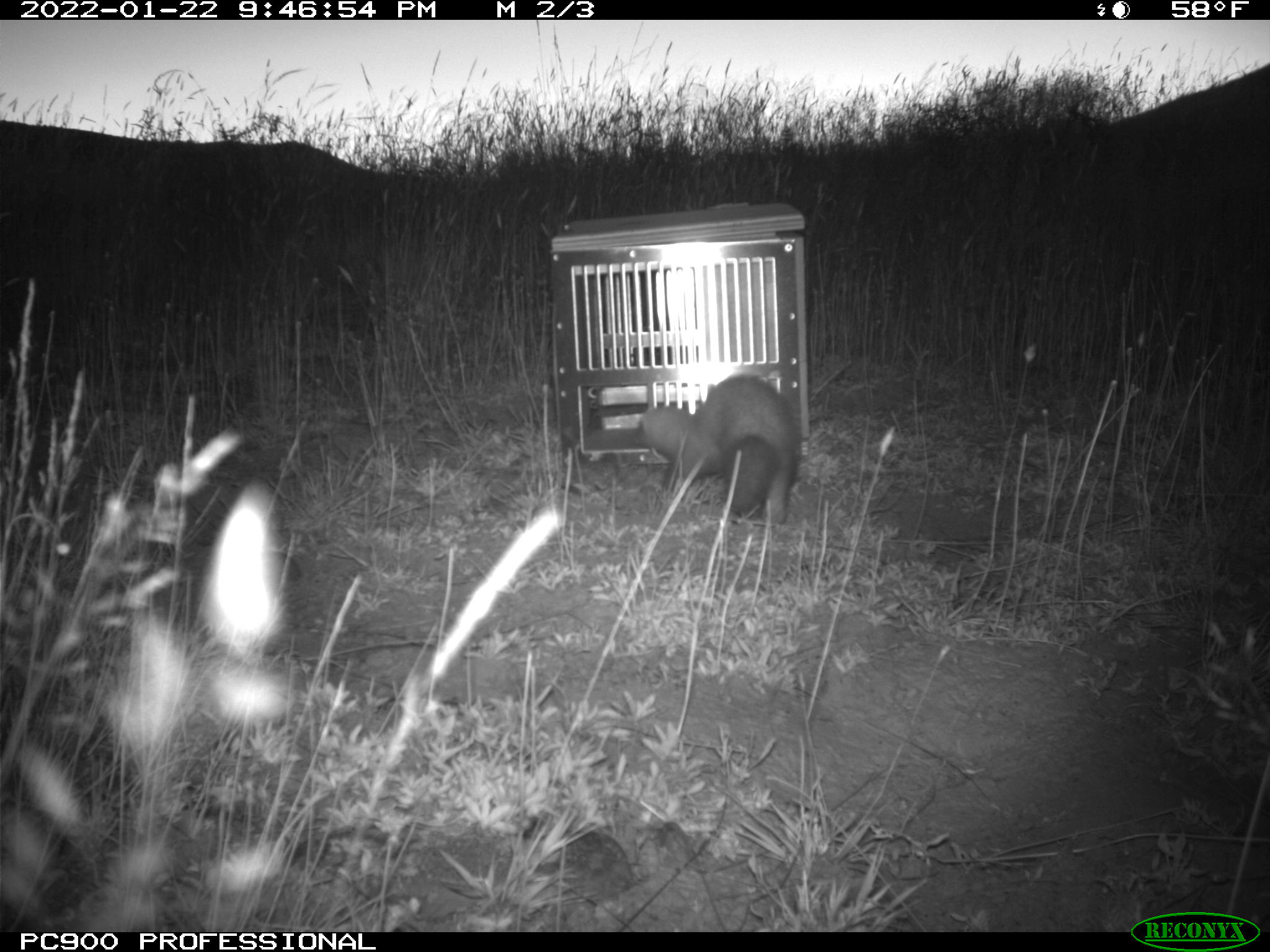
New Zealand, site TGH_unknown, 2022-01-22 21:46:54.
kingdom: Animalia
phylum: Chordata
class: Mammalia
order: Carnivora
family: Mustelidae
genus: Mustela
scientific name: Mustela furo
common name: ferret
Ferret (Mustela furo).